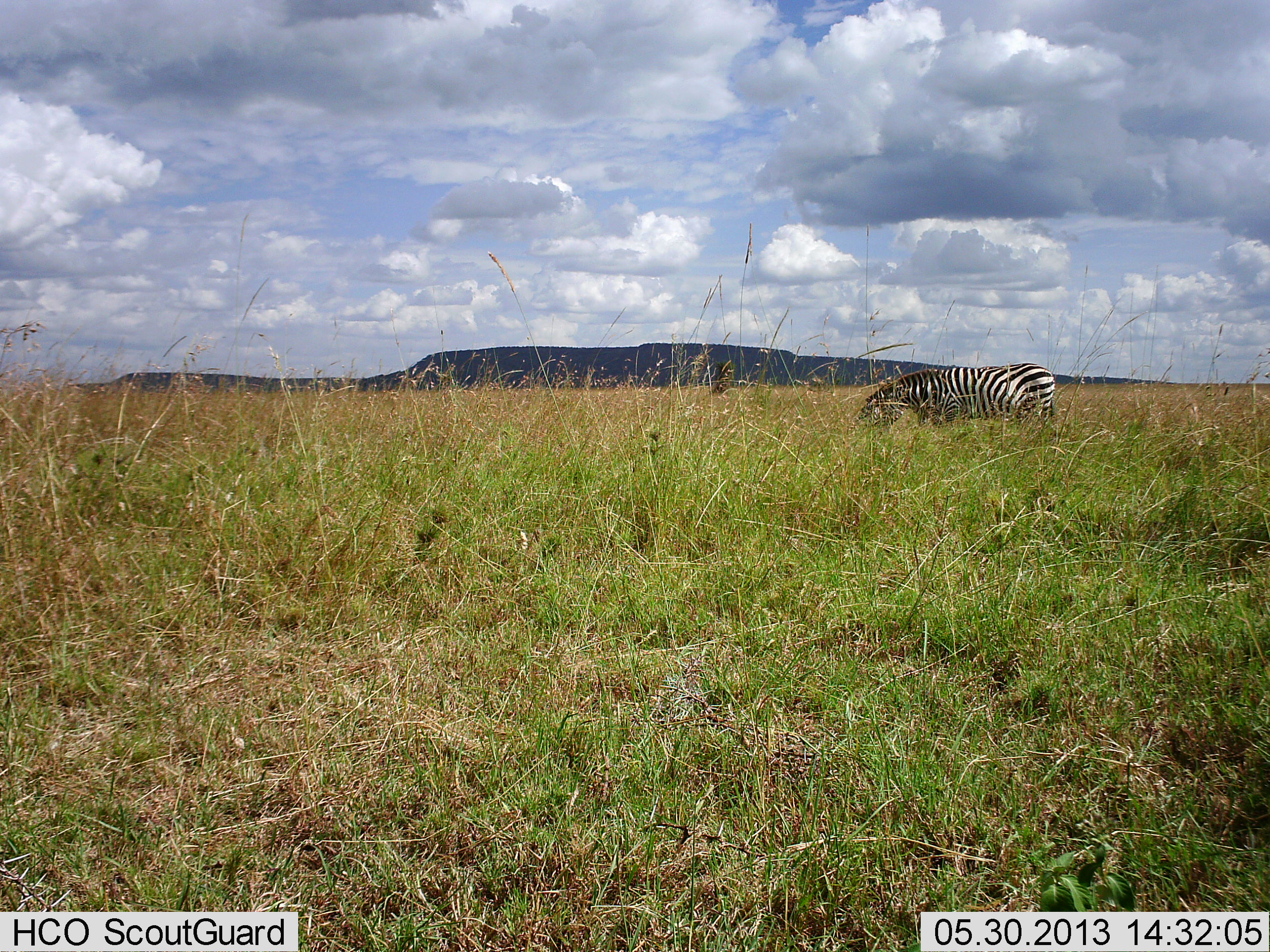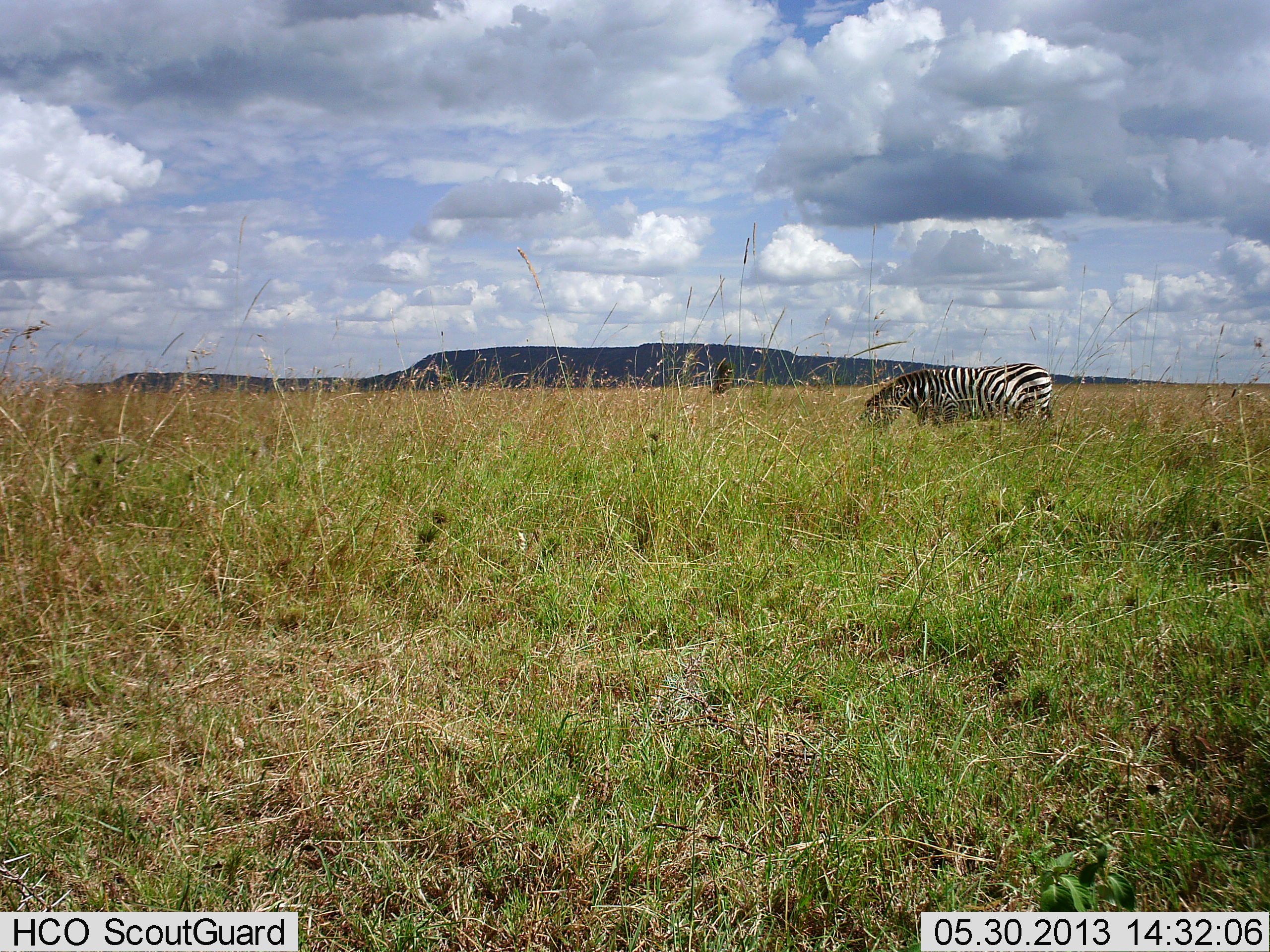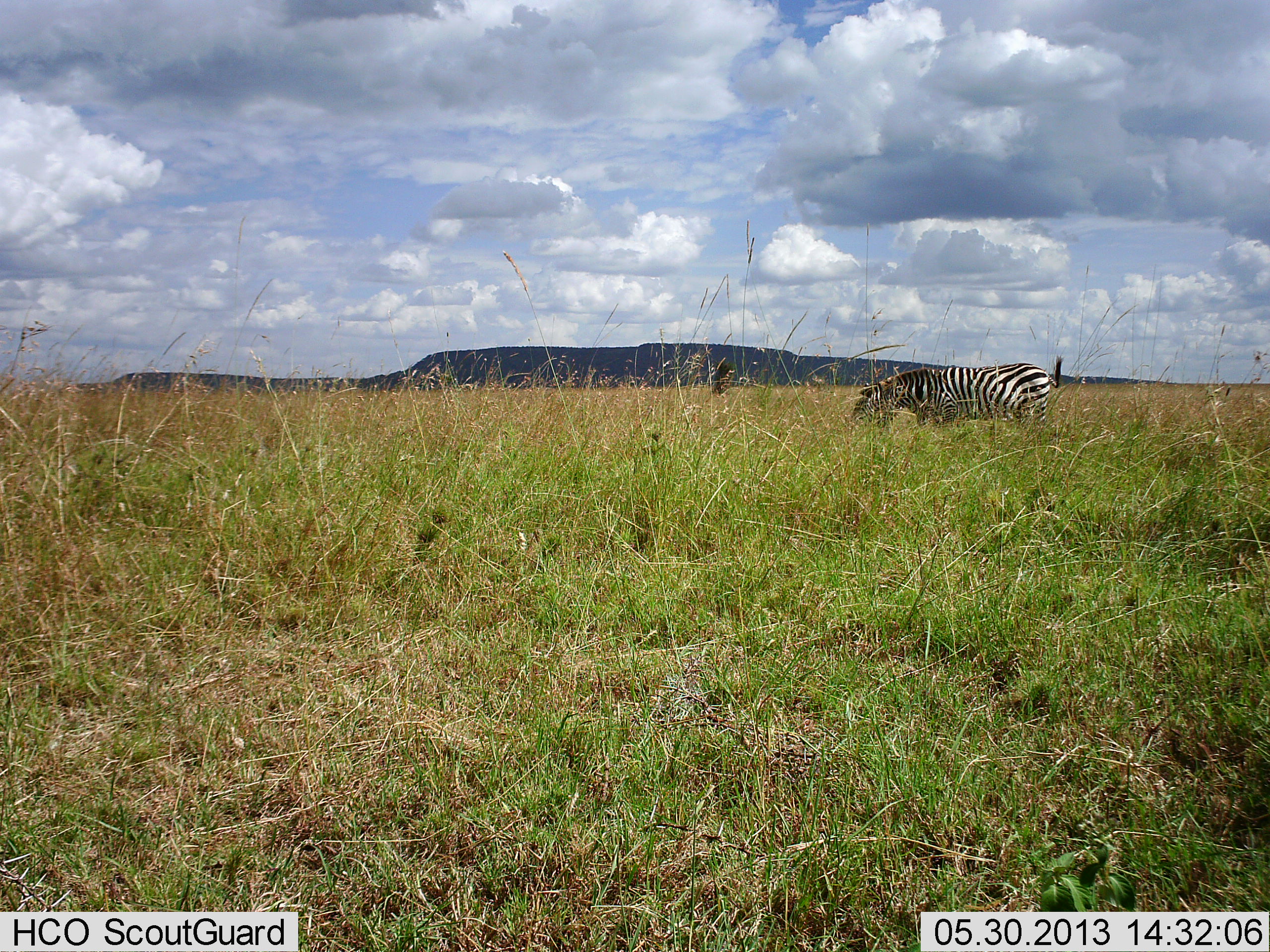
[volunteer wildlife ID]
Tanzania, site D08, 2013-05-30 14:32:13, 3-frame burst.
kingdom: Animalia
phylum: Chordata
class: Mammalia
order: Perissodactyla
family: Equidae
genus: Equus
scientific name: Equus quagga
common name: plains zebra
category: zebra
Zebra (plains zebra) (Equus quagga), count 1. Behavior (volunteer vote fractions): standing 13%, resting 0%, moving 0%, interacting 0%. Young present (vote fraction): 0%. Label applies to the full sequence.